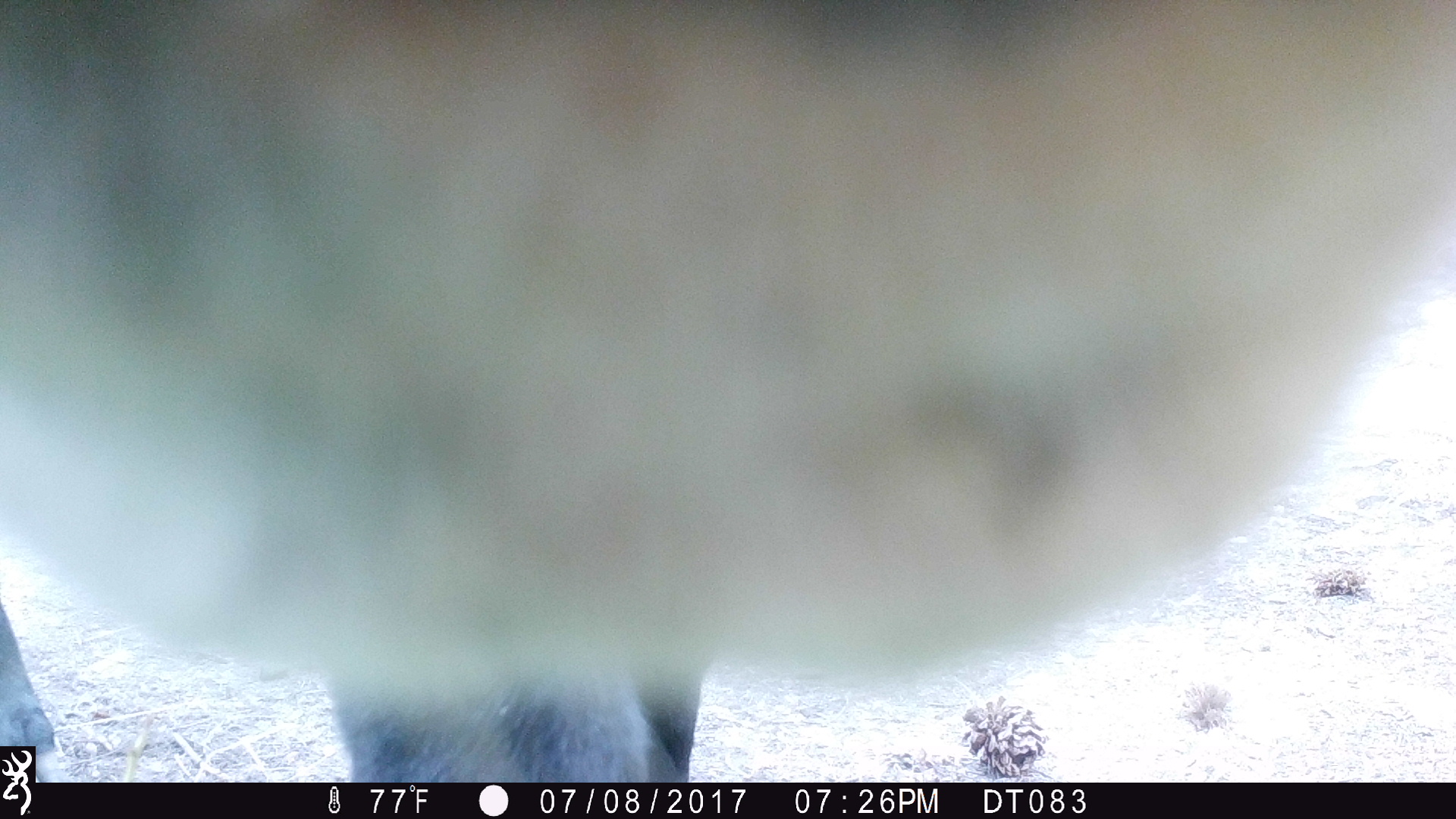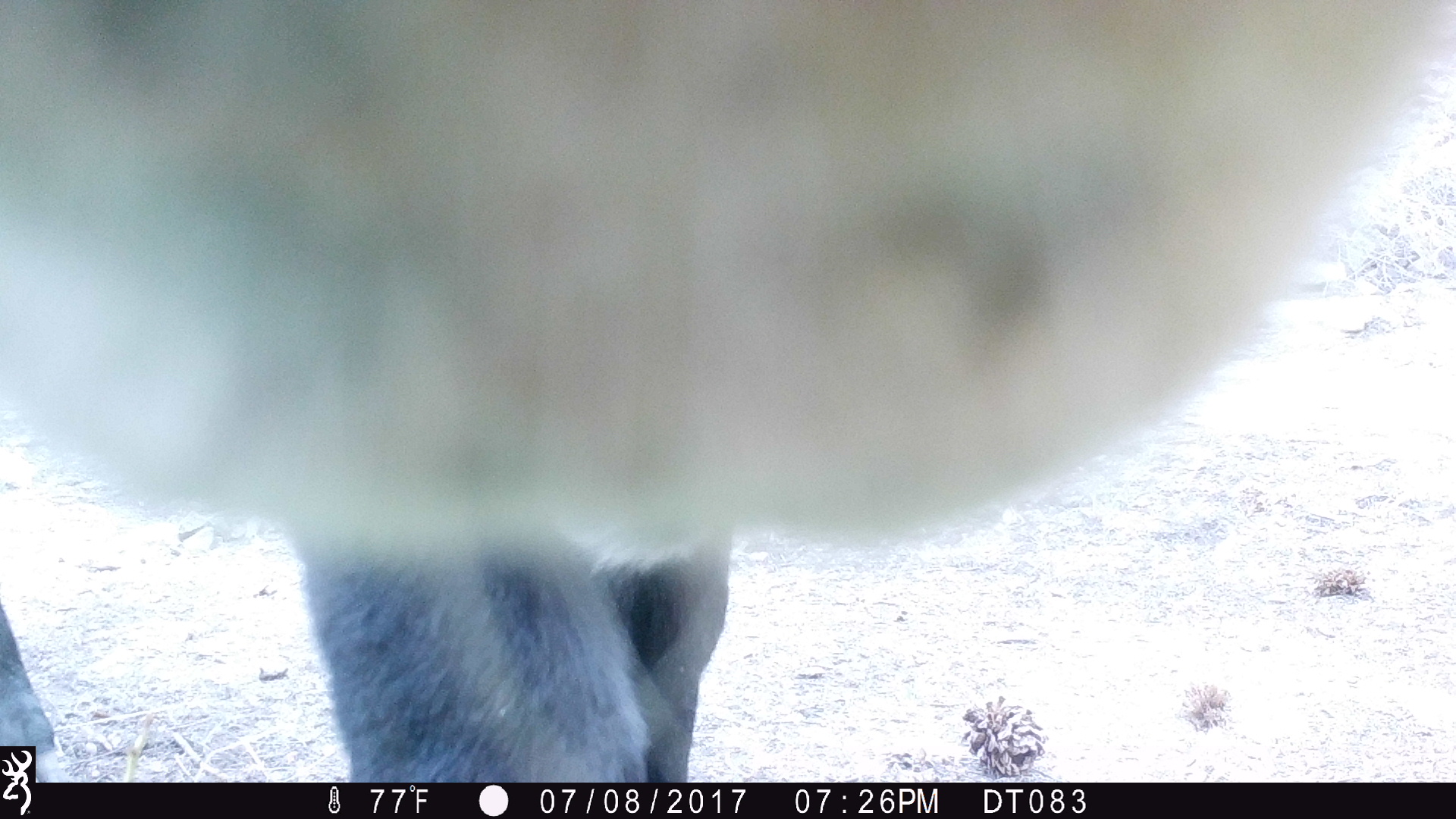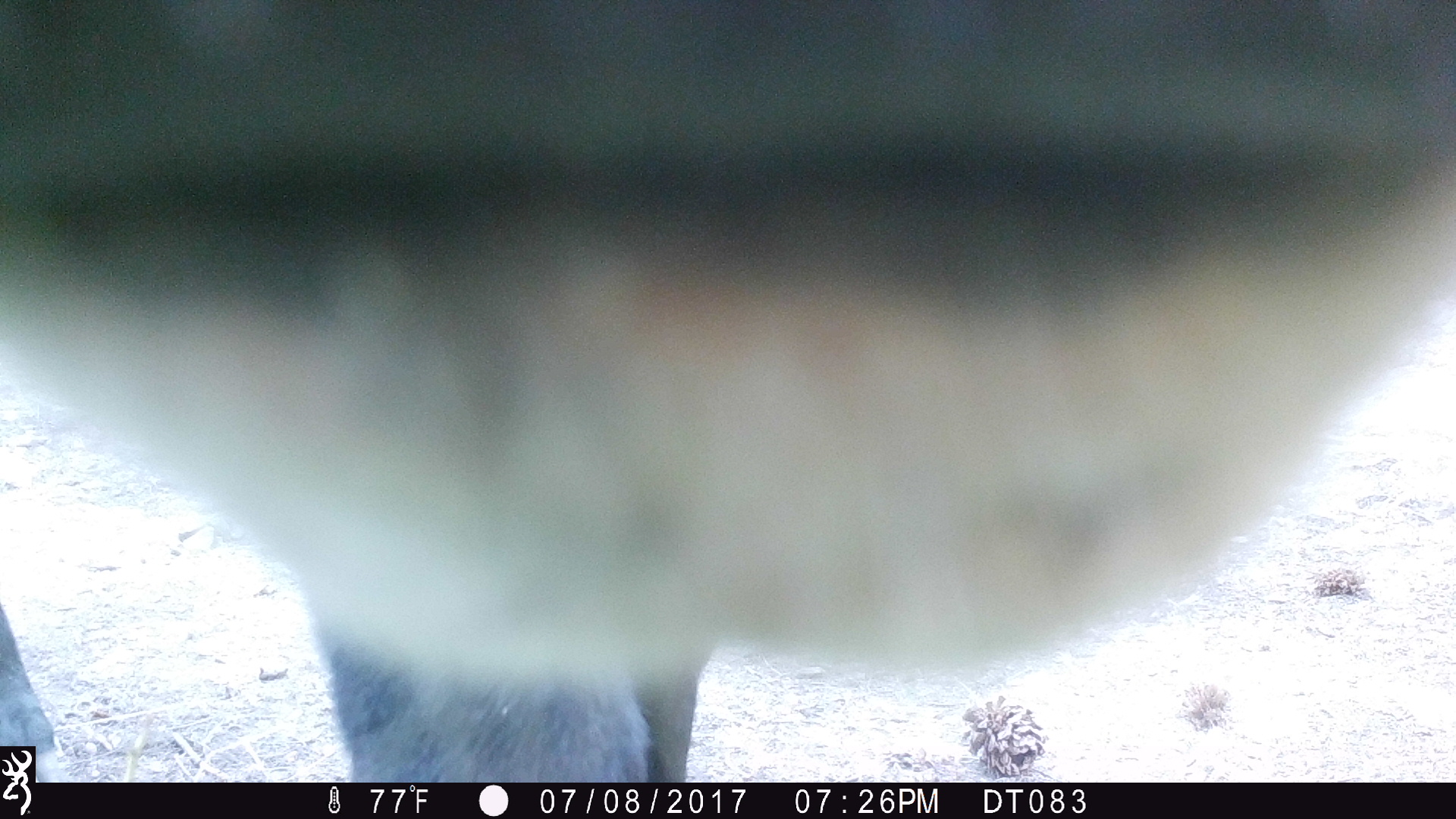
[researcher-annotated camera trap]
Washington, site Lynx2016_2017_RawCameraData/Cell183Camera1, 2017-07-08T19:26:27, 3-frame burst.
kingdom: Animalia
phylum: Chordata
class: Mammalia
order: Artiodactyla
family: Bovidae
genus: Bos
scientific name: Bos taurus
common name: domestic cattle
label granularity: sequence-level